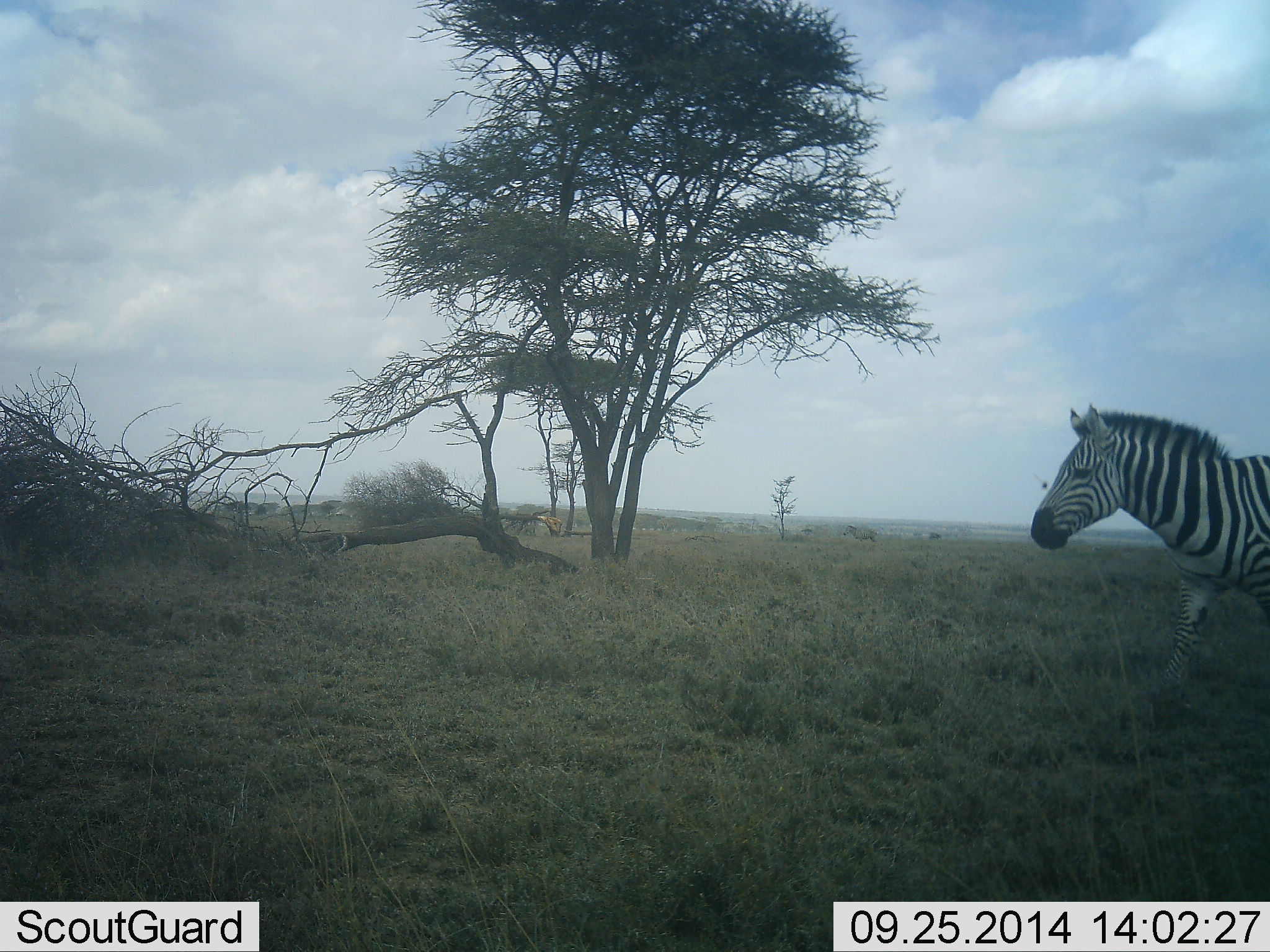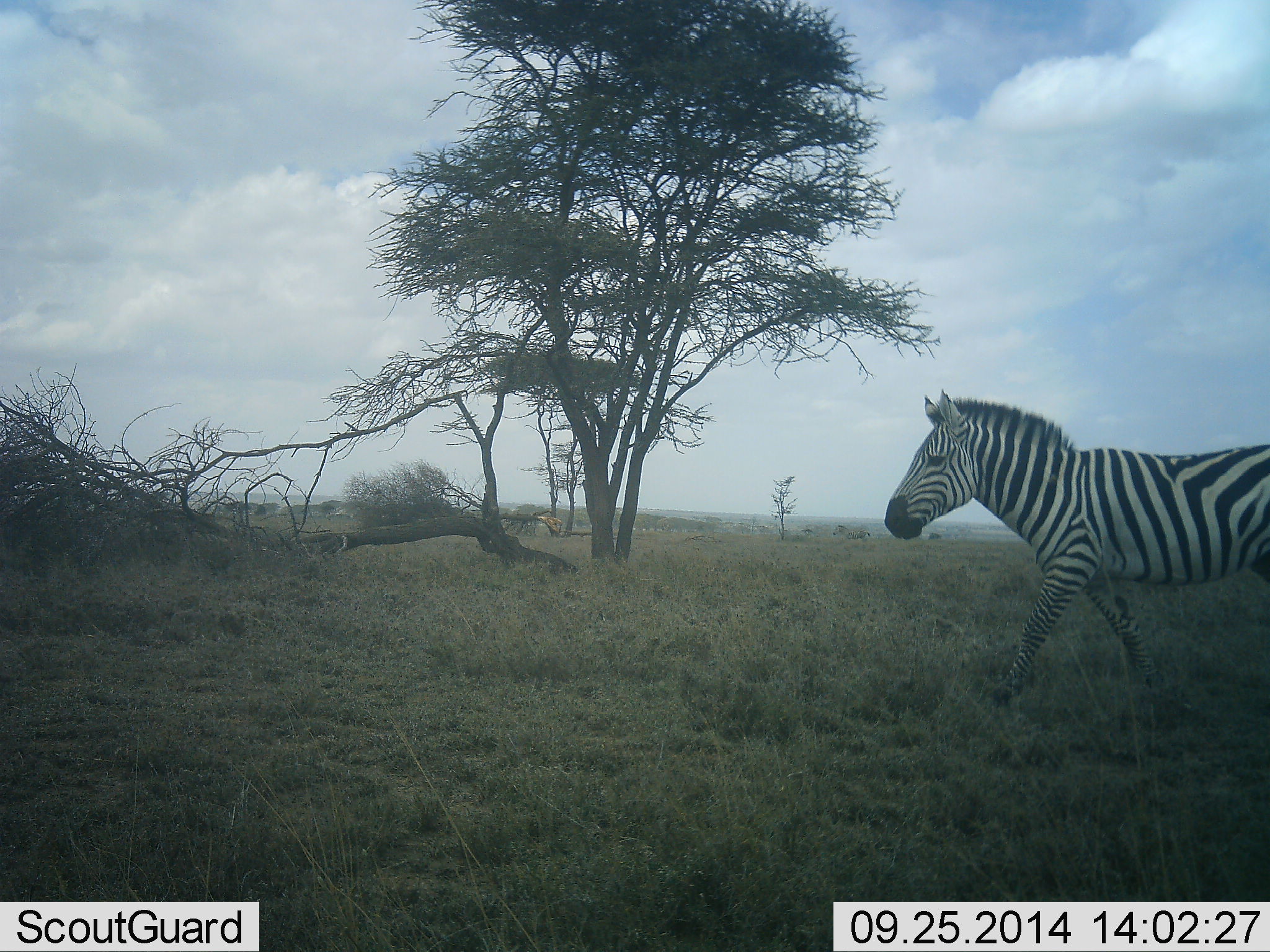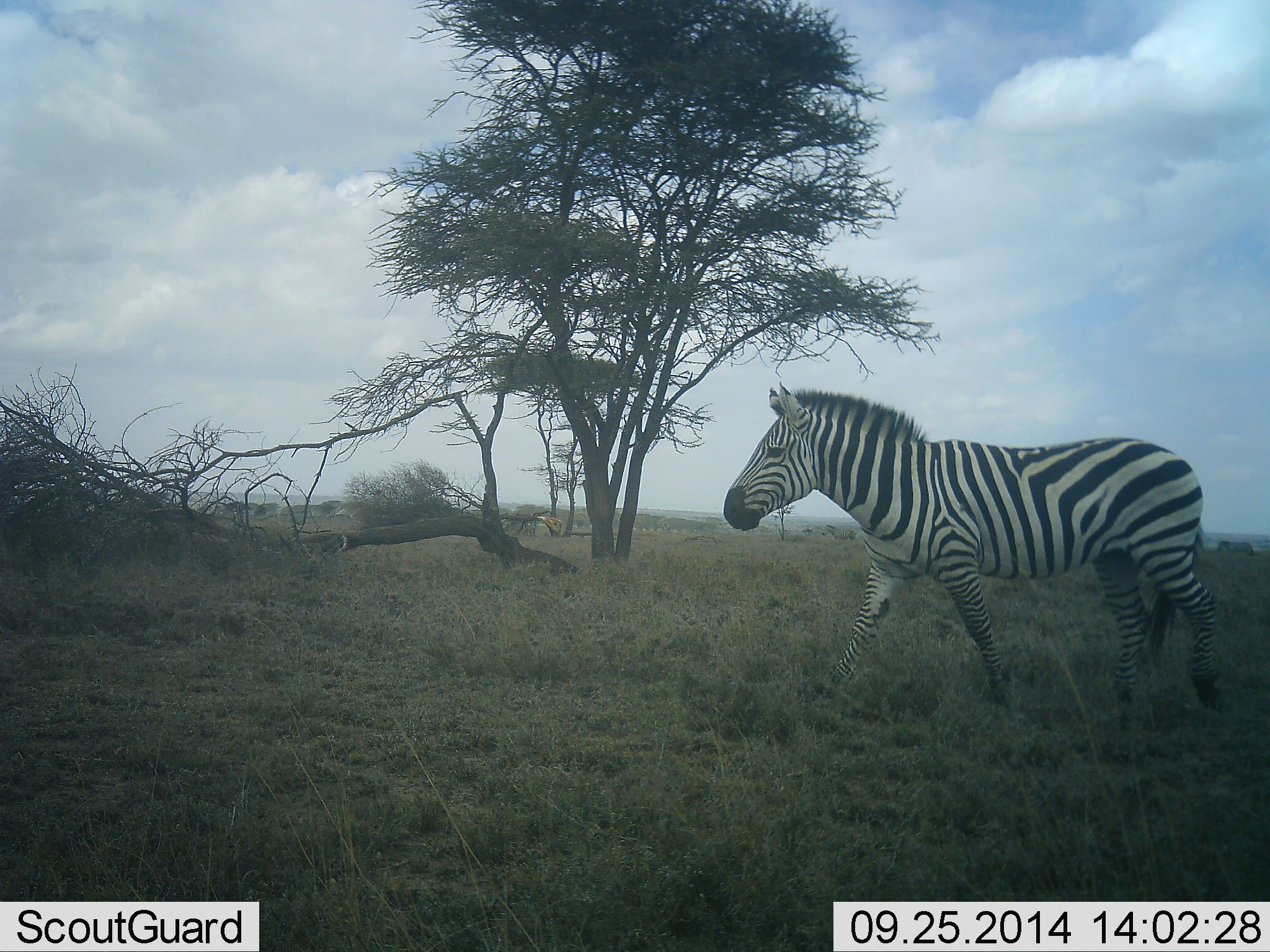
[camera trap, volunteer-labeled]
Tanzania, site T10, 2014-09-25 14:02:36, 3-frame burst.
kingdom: Animalia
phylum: Chordata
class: Mammalia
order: Perissodactyla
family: Equidae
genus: Equus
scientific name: Equus quagga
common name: plains zebra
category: zebra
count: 1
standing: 10%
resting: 0%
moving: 100%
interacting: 0%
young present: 0%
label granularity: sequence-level